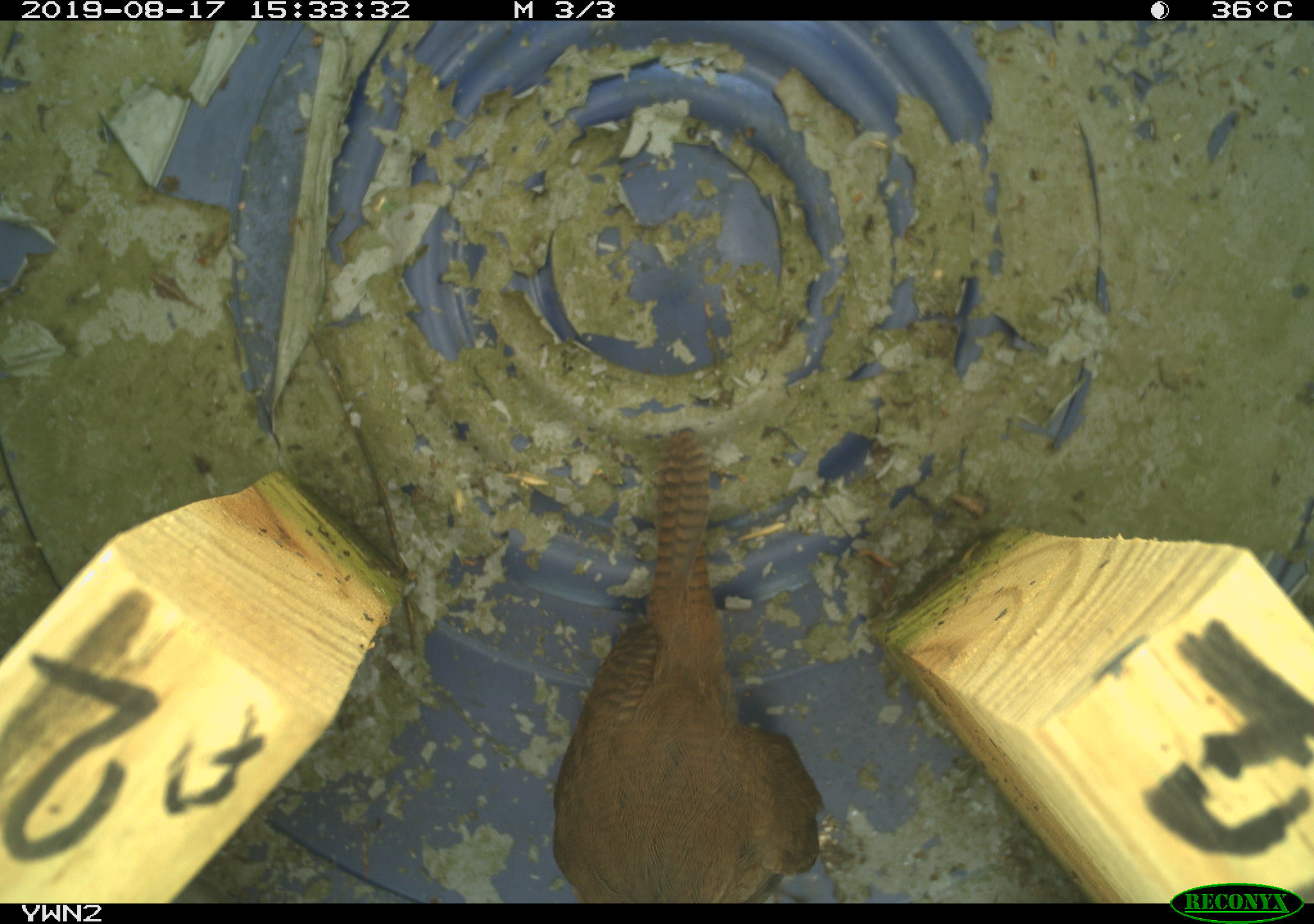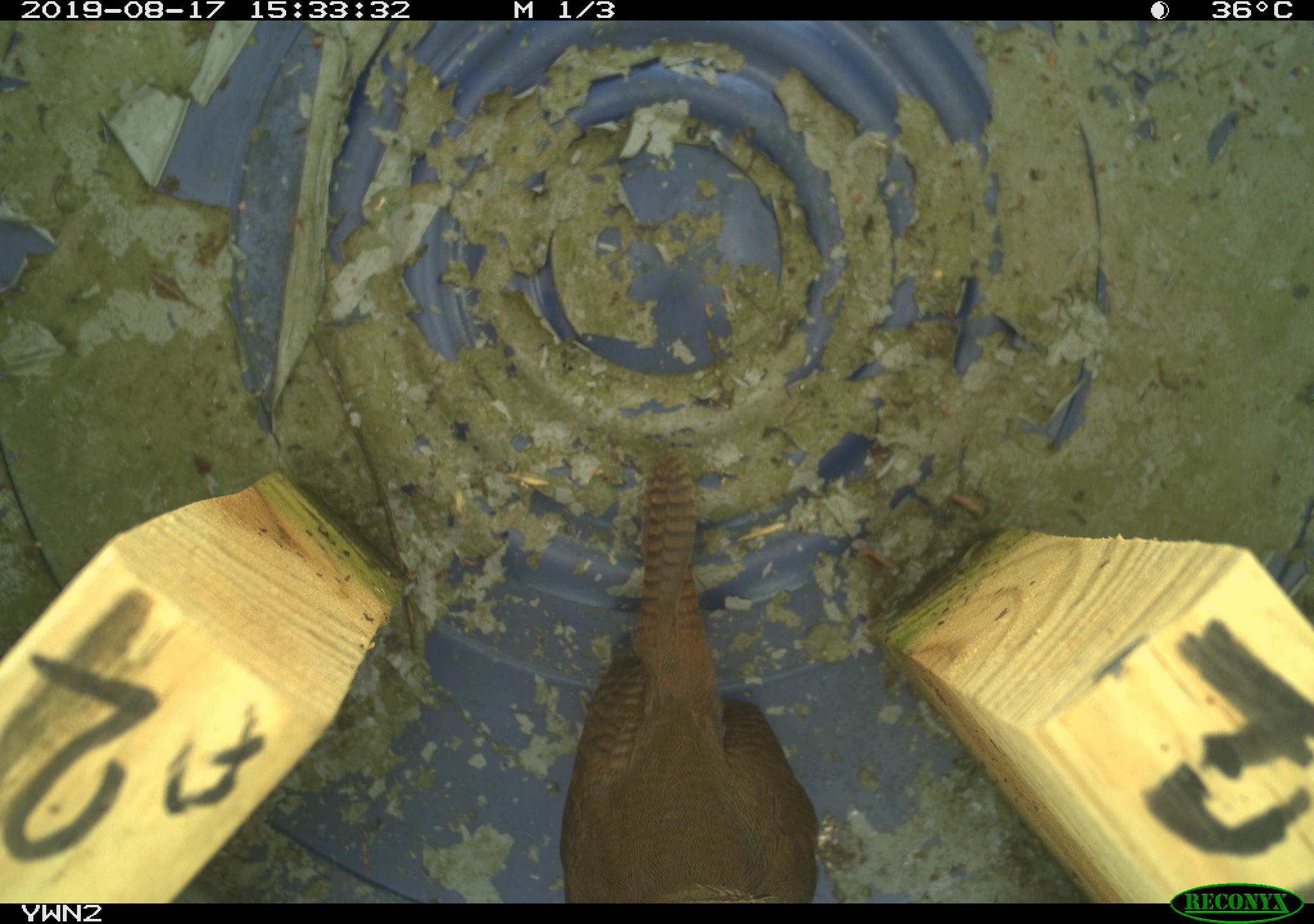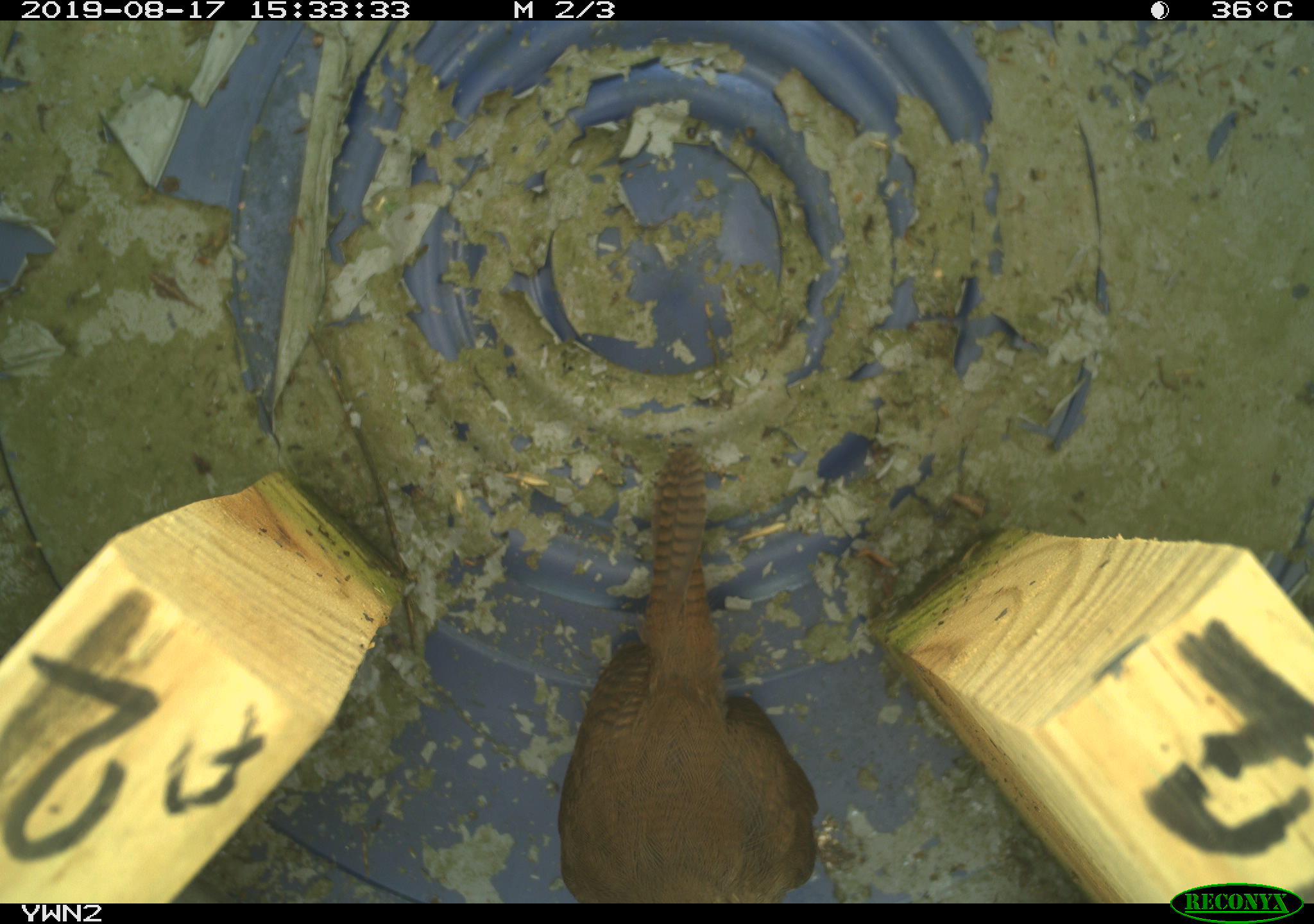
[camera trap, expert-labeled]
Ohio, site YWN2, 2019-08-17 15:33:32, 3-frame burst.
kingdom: Animalia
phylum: Chordata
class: Aves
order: Passeriformes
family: Troglodytidae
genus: Troglodytes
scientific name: Troglodytes aedon aedon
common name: northern house wren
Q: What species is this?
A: Northern house wren (Troglodytes aedon aedon).